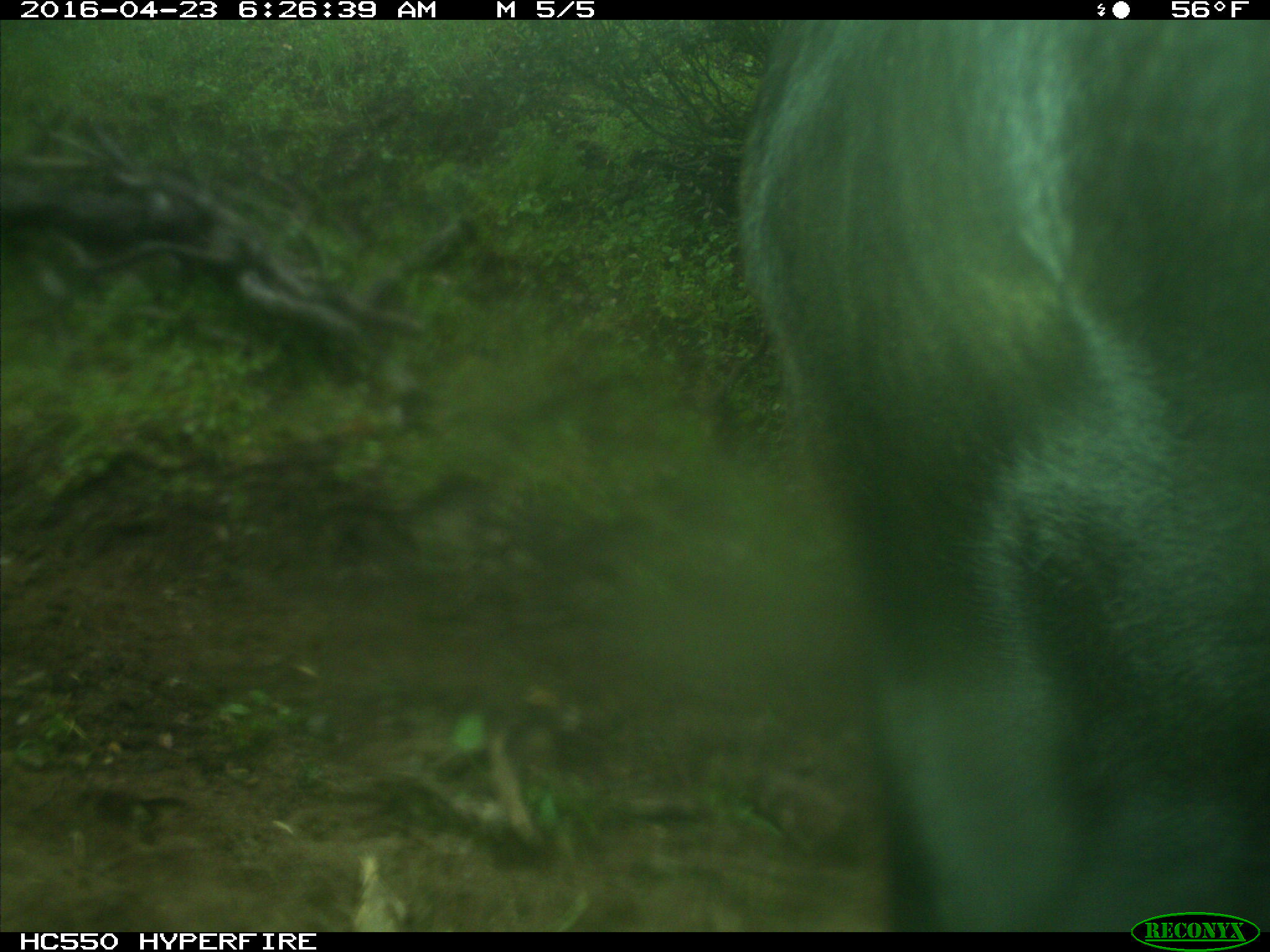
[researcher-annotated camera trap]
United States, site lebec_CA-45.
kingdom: Animalia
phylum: Chordata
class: Mammalia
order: Artiodactyla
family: Bovidae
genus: Bos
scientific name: Bos taurus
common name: domestic cow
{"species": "Bos taurus (domestic cow)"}